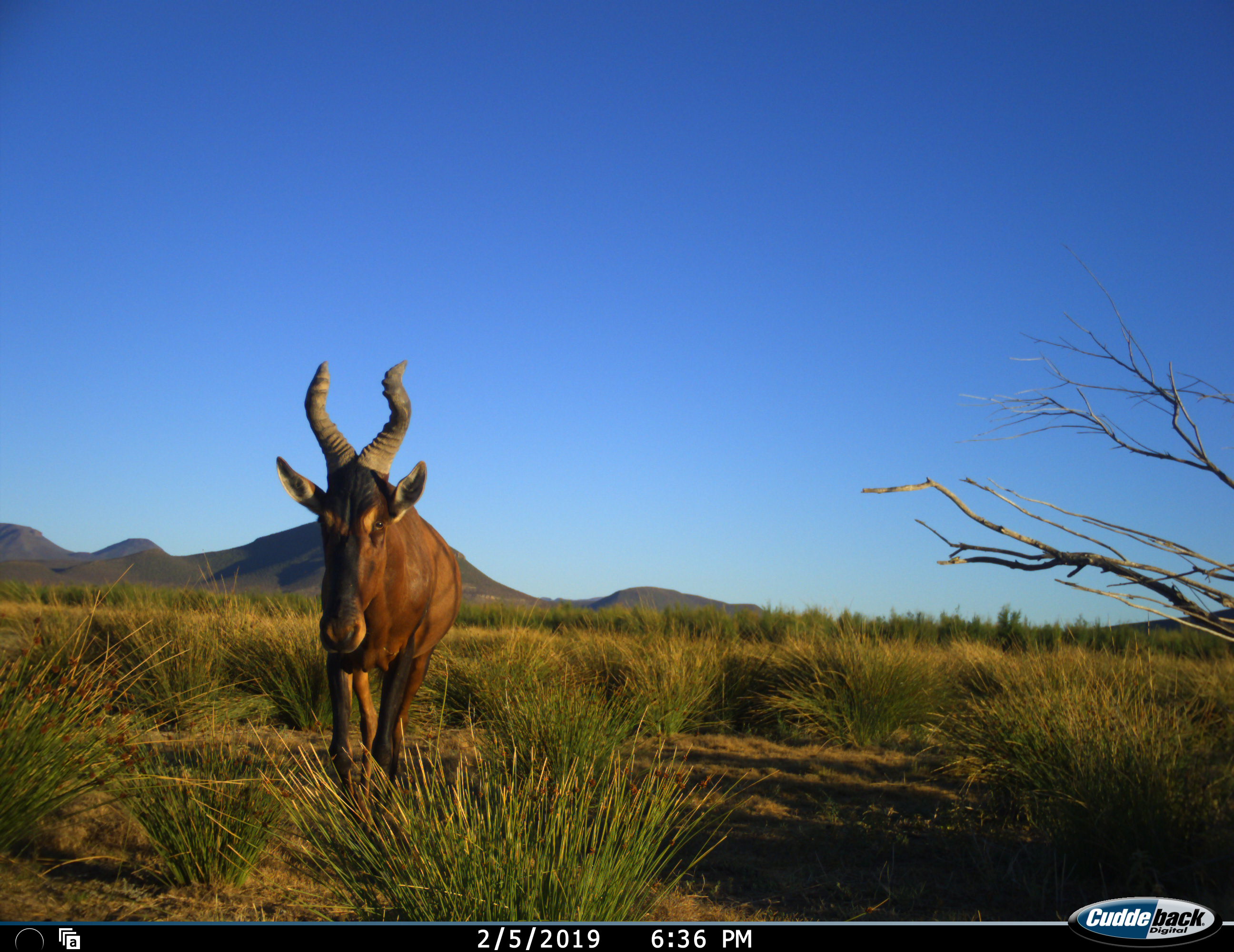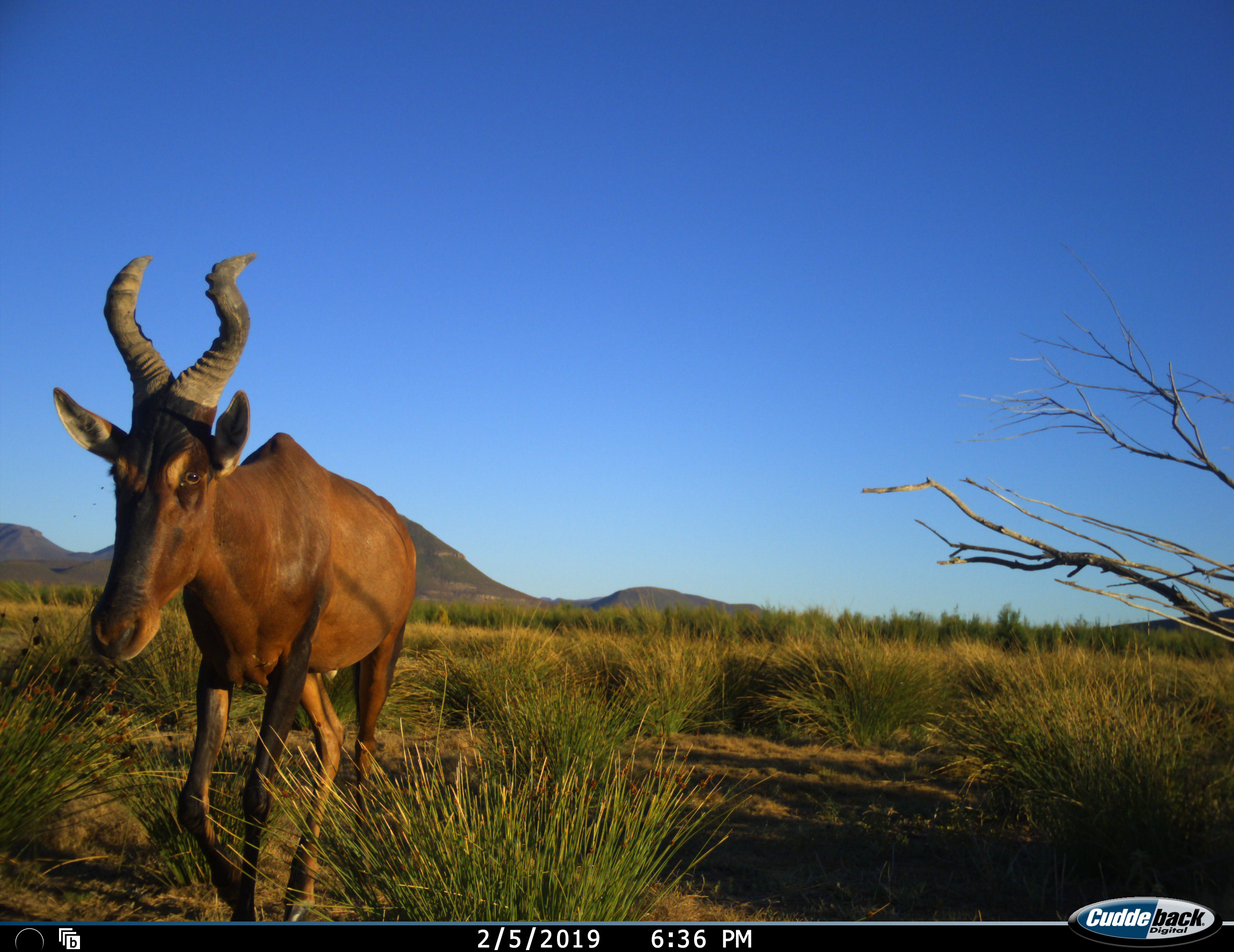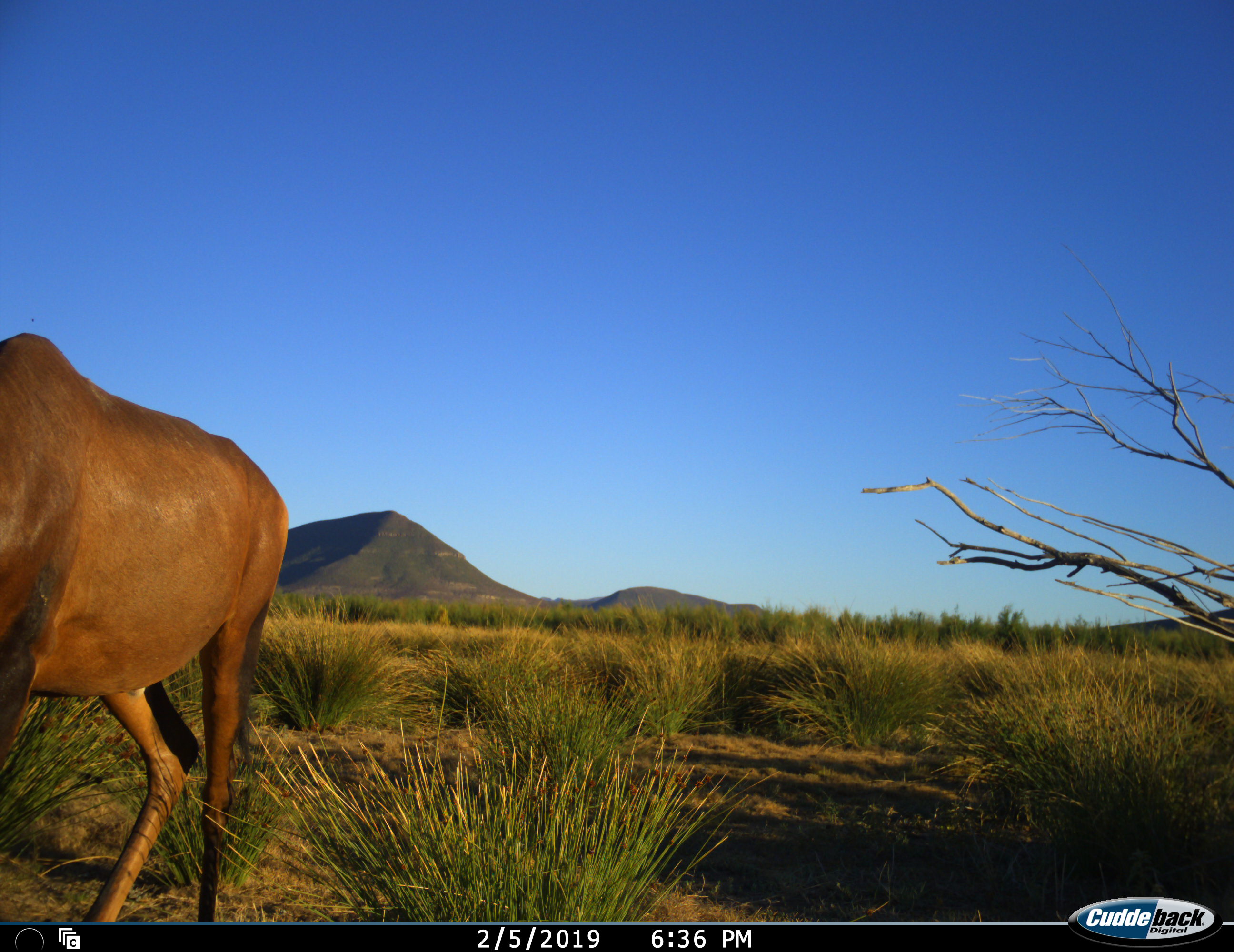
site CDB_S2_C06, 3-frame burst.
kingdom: Animalia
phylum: Chordata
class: Mammalia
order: Artiodactyla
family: Bovidae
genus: Alcelaphus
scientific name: Alcelaphus buselaphus caama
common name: red hartebeest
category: hartebeestred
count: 1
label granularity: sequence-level